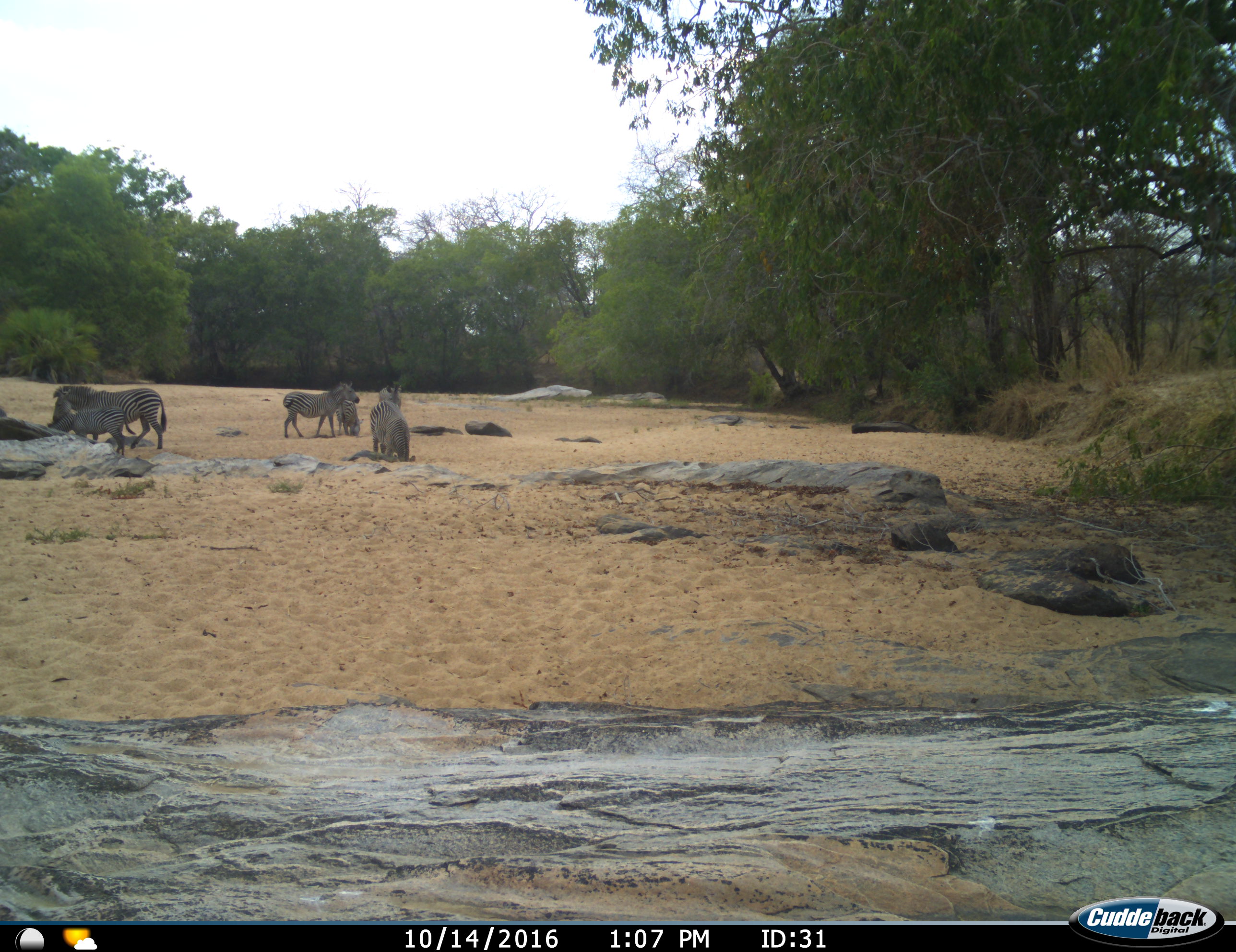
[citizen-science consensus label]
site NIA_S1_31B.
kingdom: Animalia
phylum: Chordata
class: Mammalia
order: Perissodactyla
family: Equidae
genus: Equus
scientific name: Equus quagga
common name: plains zebra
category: zebraplains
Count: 6.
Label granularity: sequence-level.